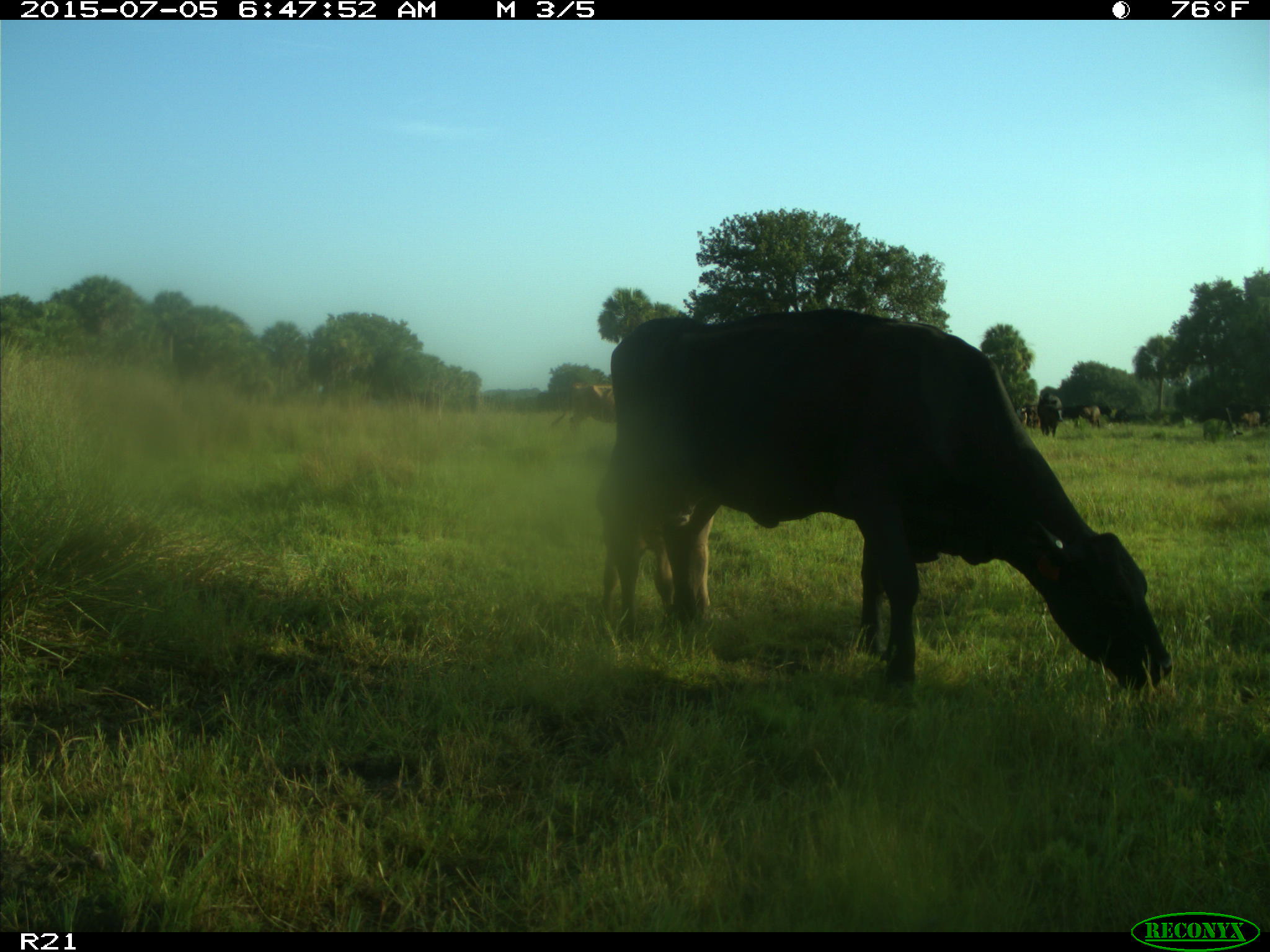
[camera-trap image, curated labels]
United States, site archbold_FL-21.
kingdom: Animalia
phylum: Chordata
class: Mammalia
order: Artiodactyla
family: Bovidae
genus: Bos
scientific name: Bos taurus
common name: domestic cow